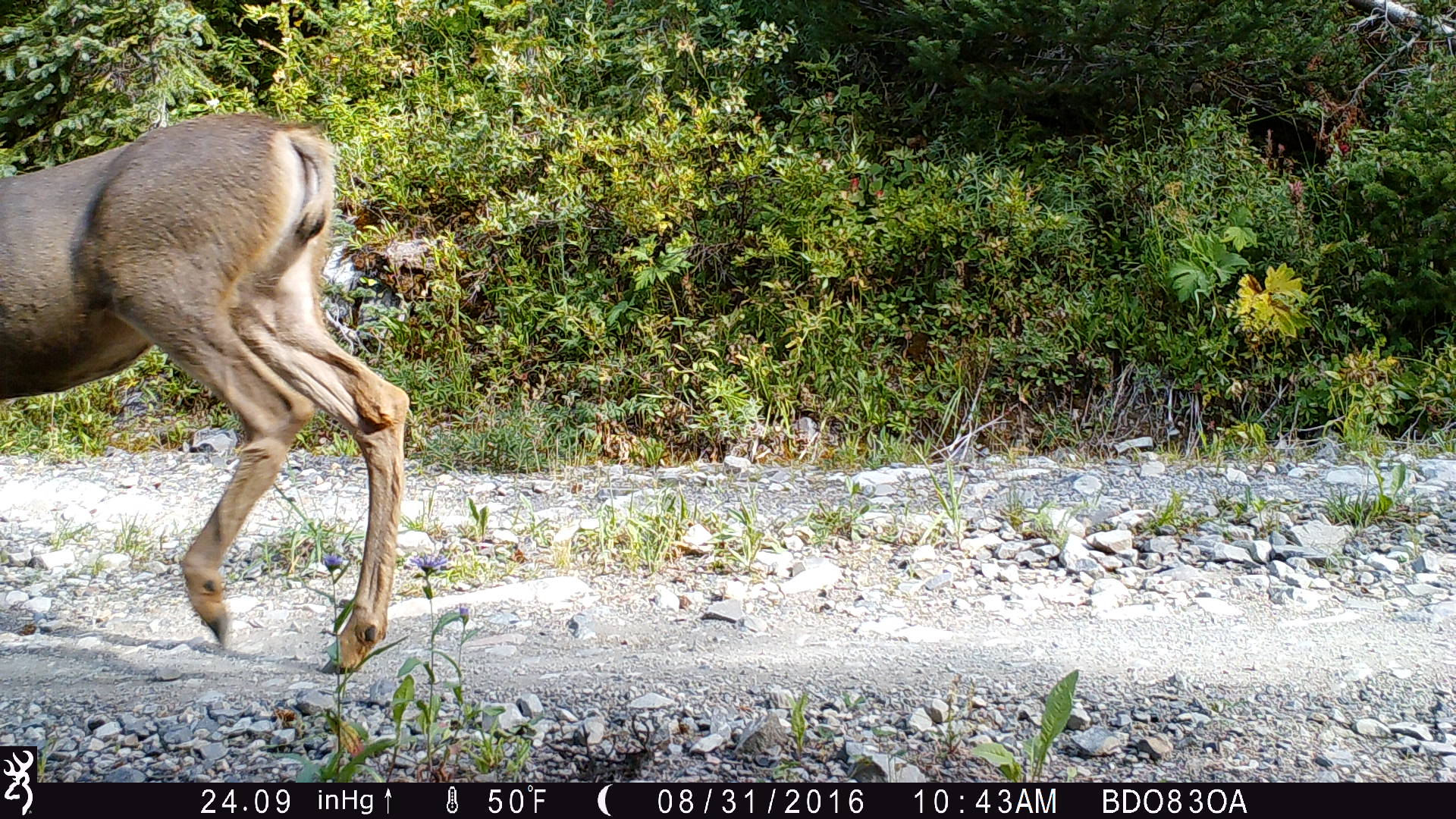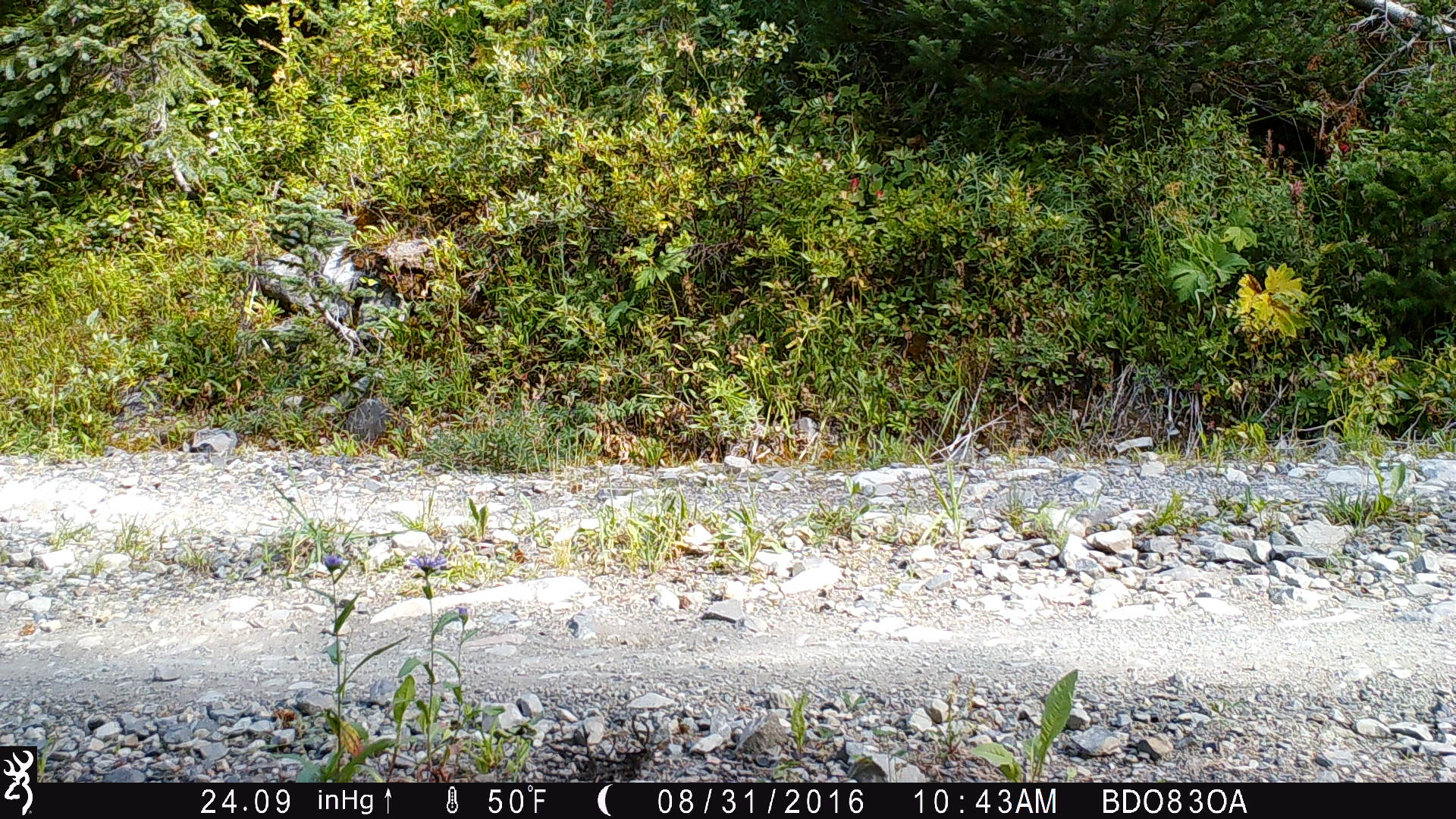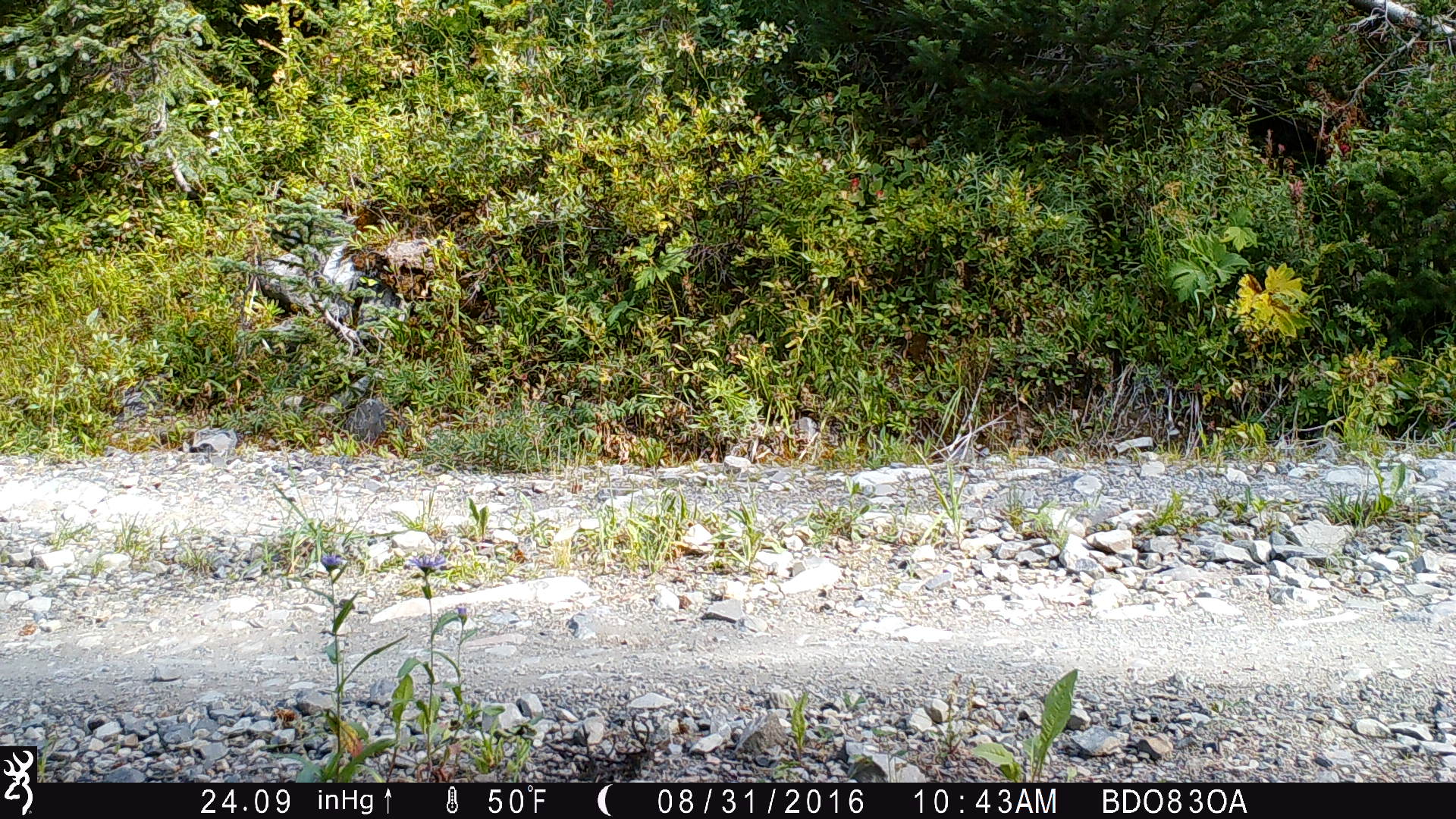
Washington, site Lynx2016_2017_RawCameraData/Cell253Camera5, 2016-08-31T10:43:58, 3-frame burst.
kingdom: Animalia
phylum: Chordata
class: Mammalia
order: Artiodactyla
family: Cervidae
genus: Odocoileus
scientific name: Odocoileus hemionus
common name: mule deer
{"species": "Odocoileus hemionus (mule deer)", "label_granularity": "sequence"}